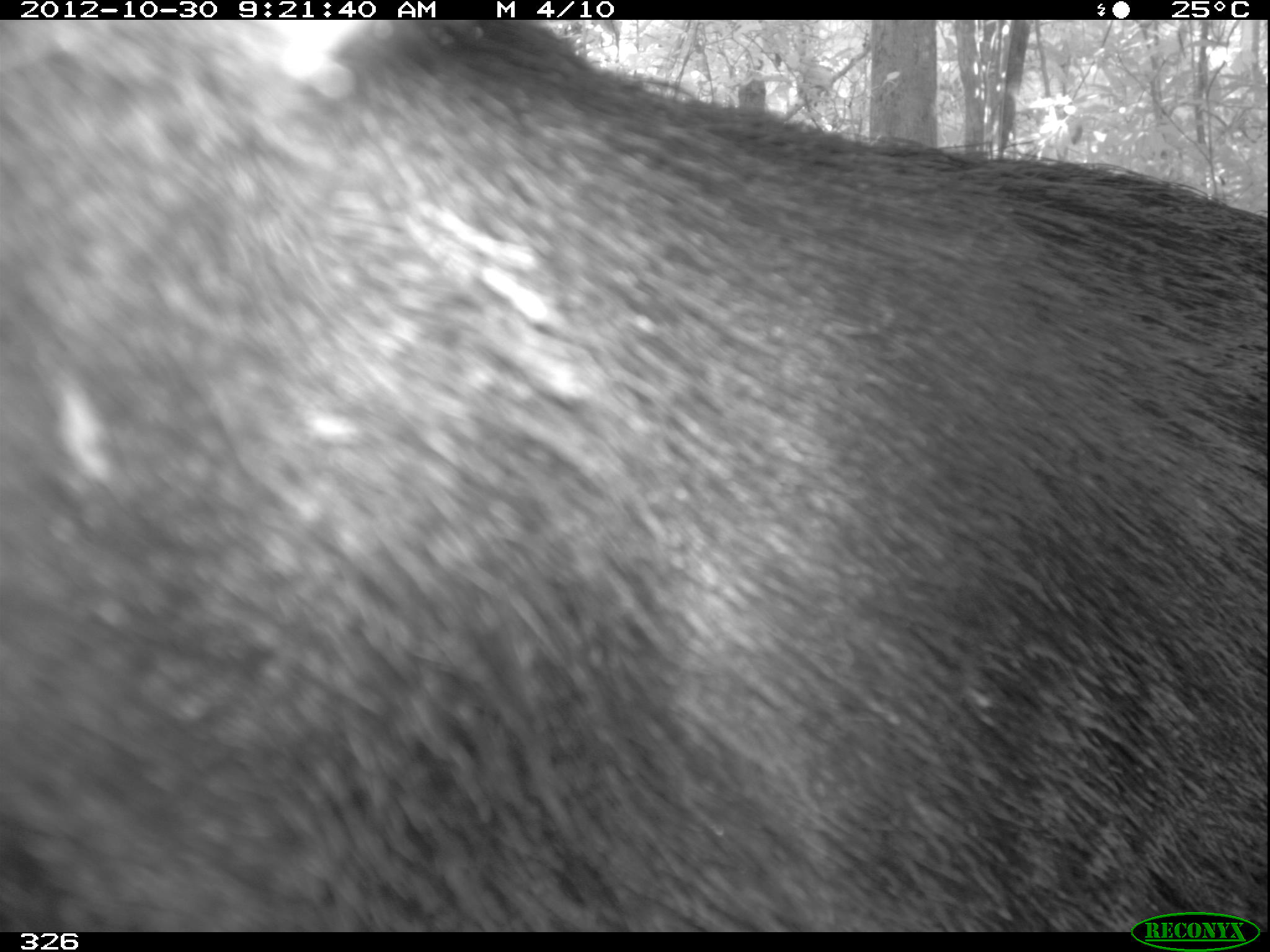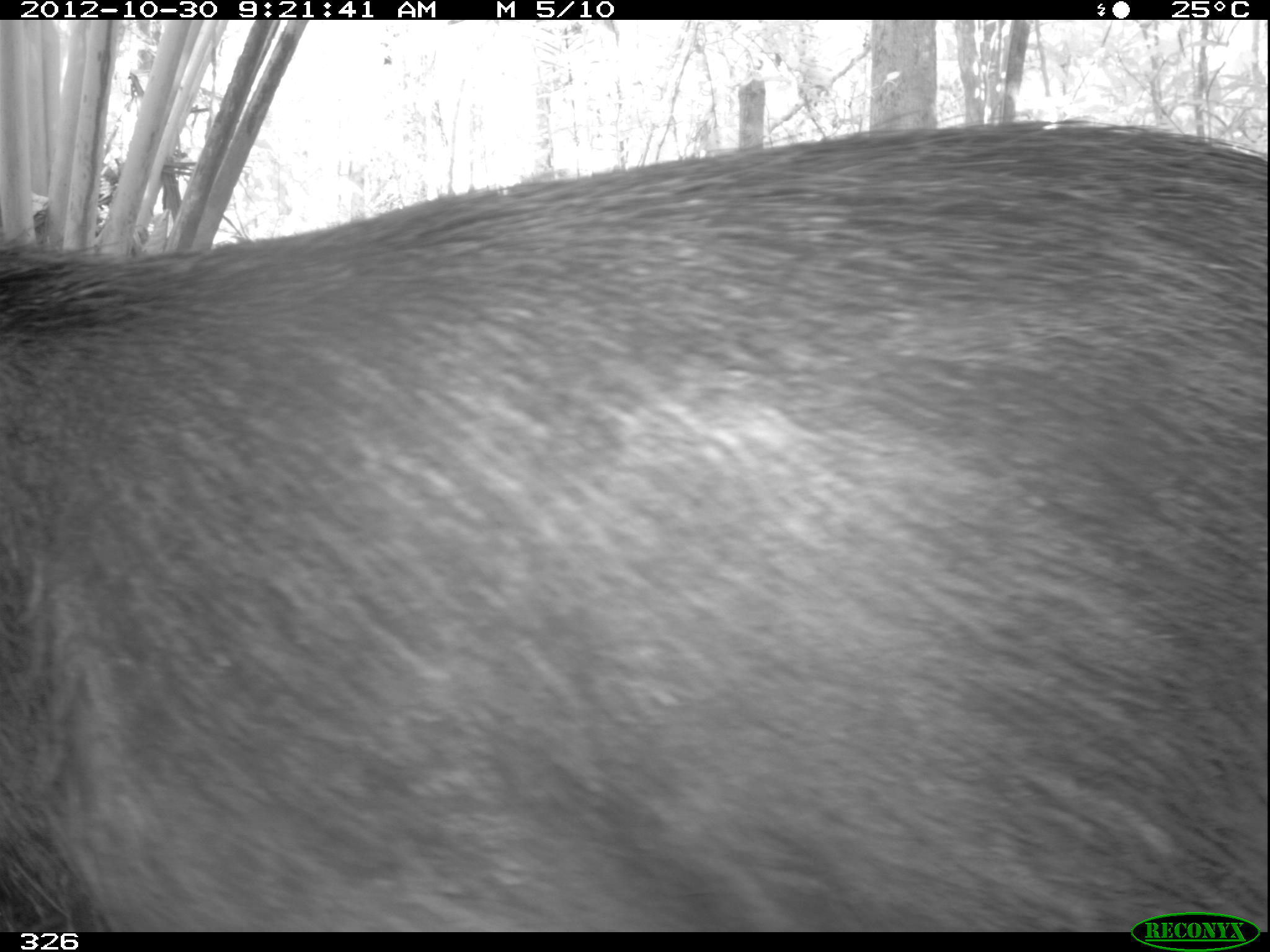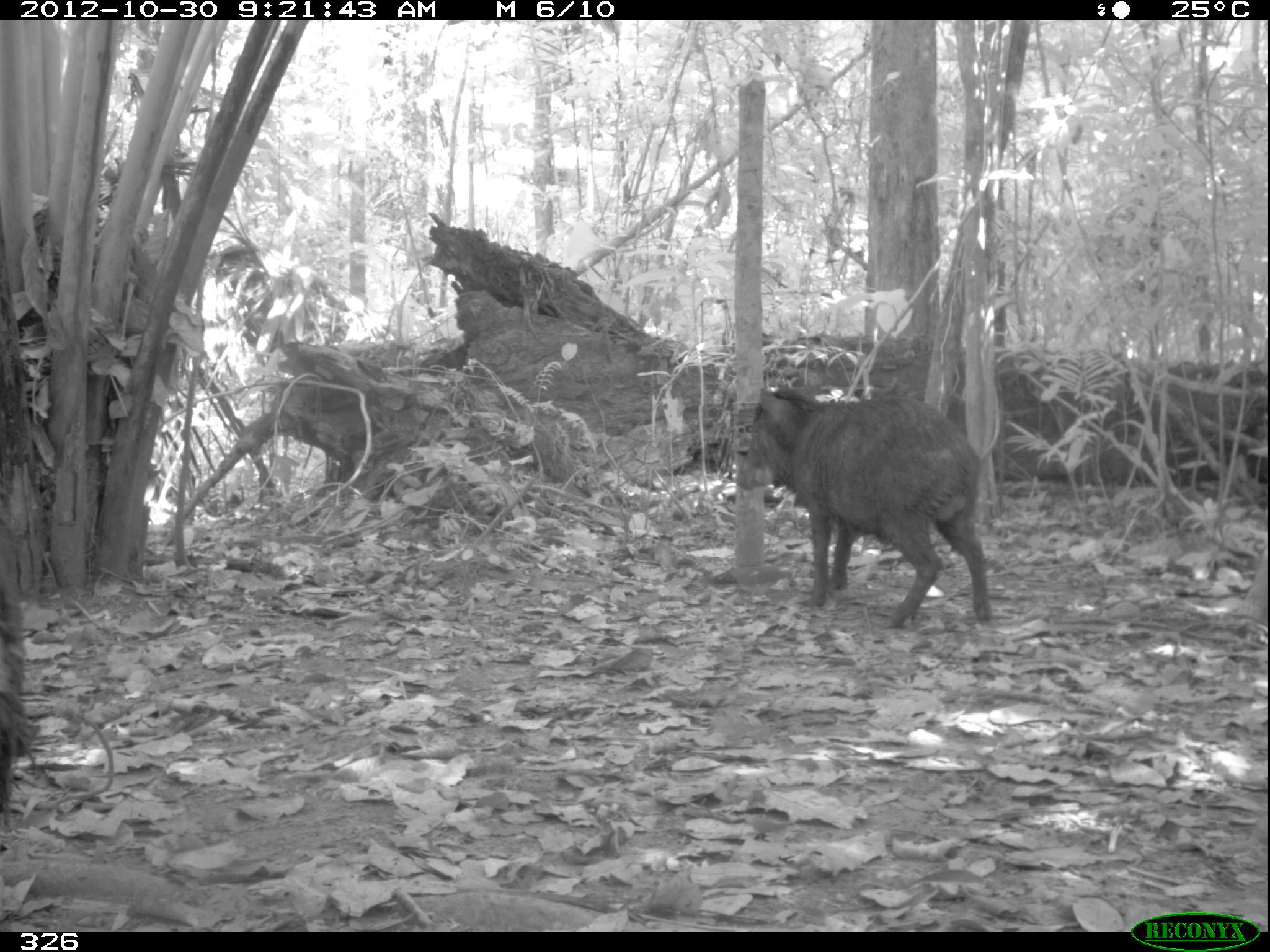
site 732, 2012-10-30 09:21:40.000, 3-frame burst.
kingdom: Animalia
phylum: Chordata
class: Mammalia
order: Artiodactyla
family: Tayassuidae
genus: Tayassu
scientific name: Tayassu pecari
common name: white-lipped peccary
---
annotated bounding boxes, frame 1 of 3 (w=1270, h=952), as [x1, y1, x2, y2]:
tayassu pecari: [0, 18, 1268, 926]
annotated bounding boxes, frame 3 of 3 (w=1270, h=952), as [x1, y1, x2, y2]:
tayassu pecari: [733, 381, 992, 629]